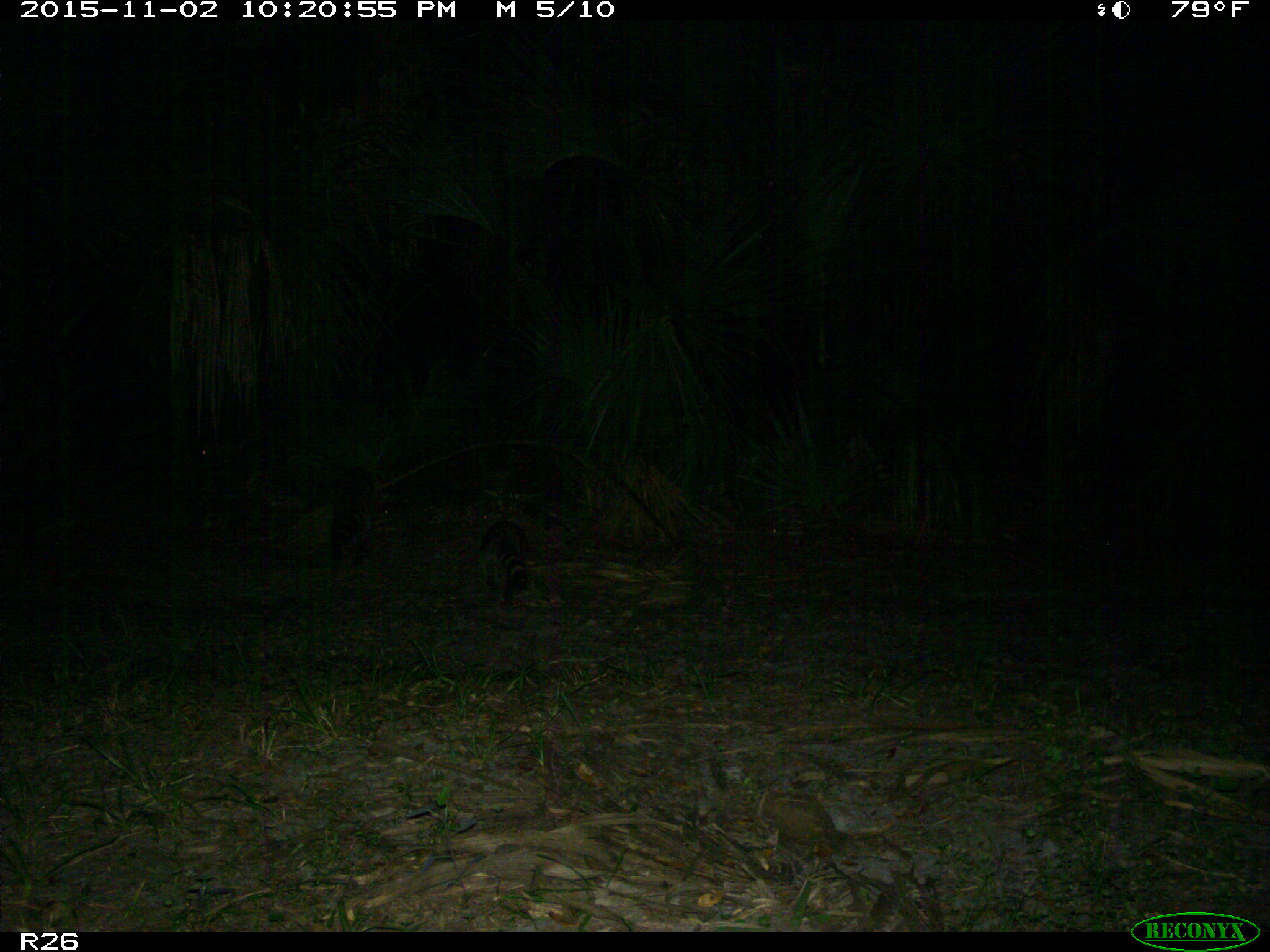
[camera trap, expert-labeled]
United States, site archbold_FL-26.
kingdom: Animalia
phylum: Chordata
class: Mammalia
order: Carnivora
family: Procyonidae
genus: Procyon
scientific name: Procyon lotor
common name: common raccoon